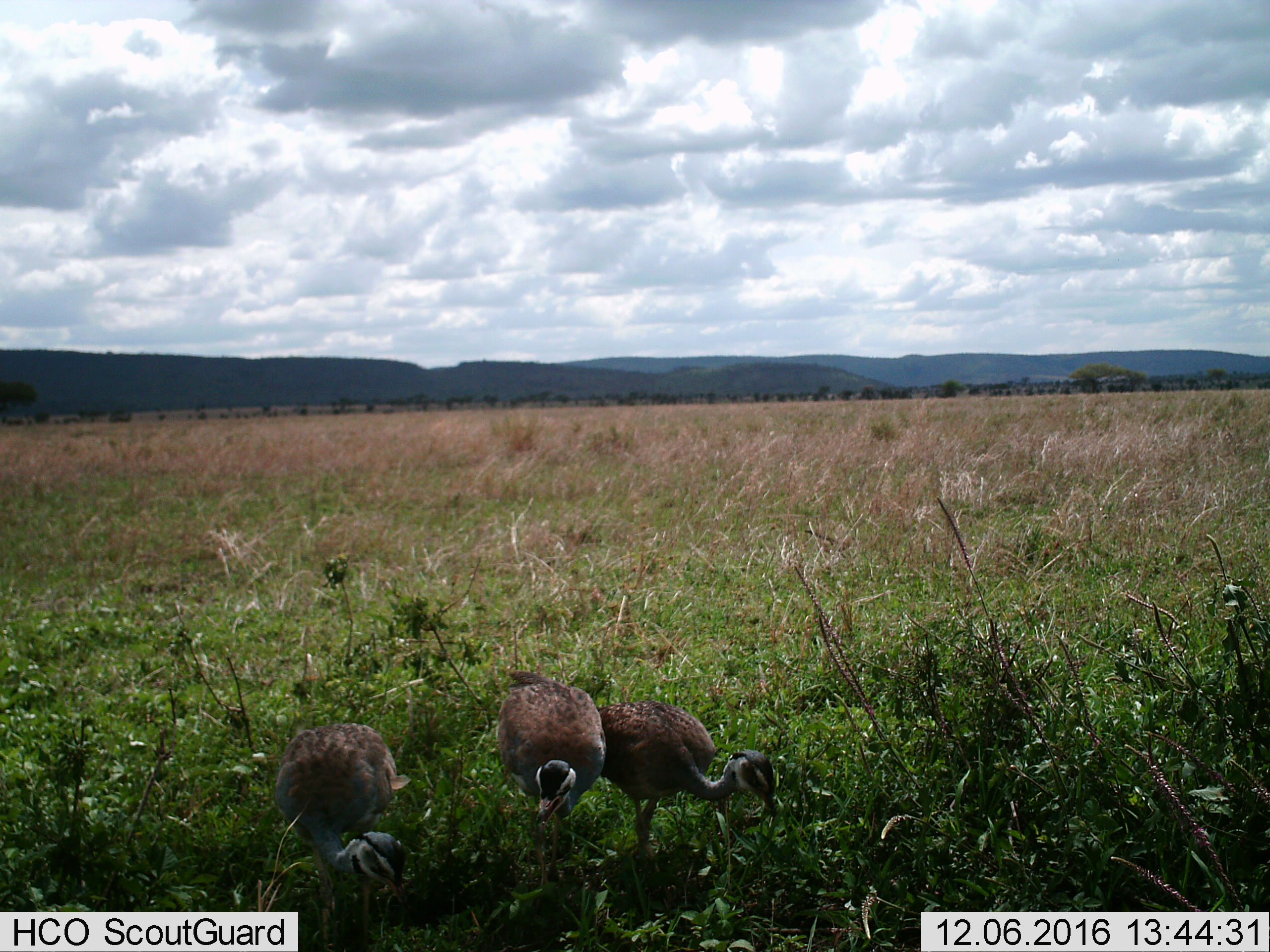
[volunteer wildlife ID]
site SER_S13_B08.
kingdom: Animalia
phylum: Chordata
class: Aves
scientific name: Aves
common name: bird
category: birdother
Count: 3.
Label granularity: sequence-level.